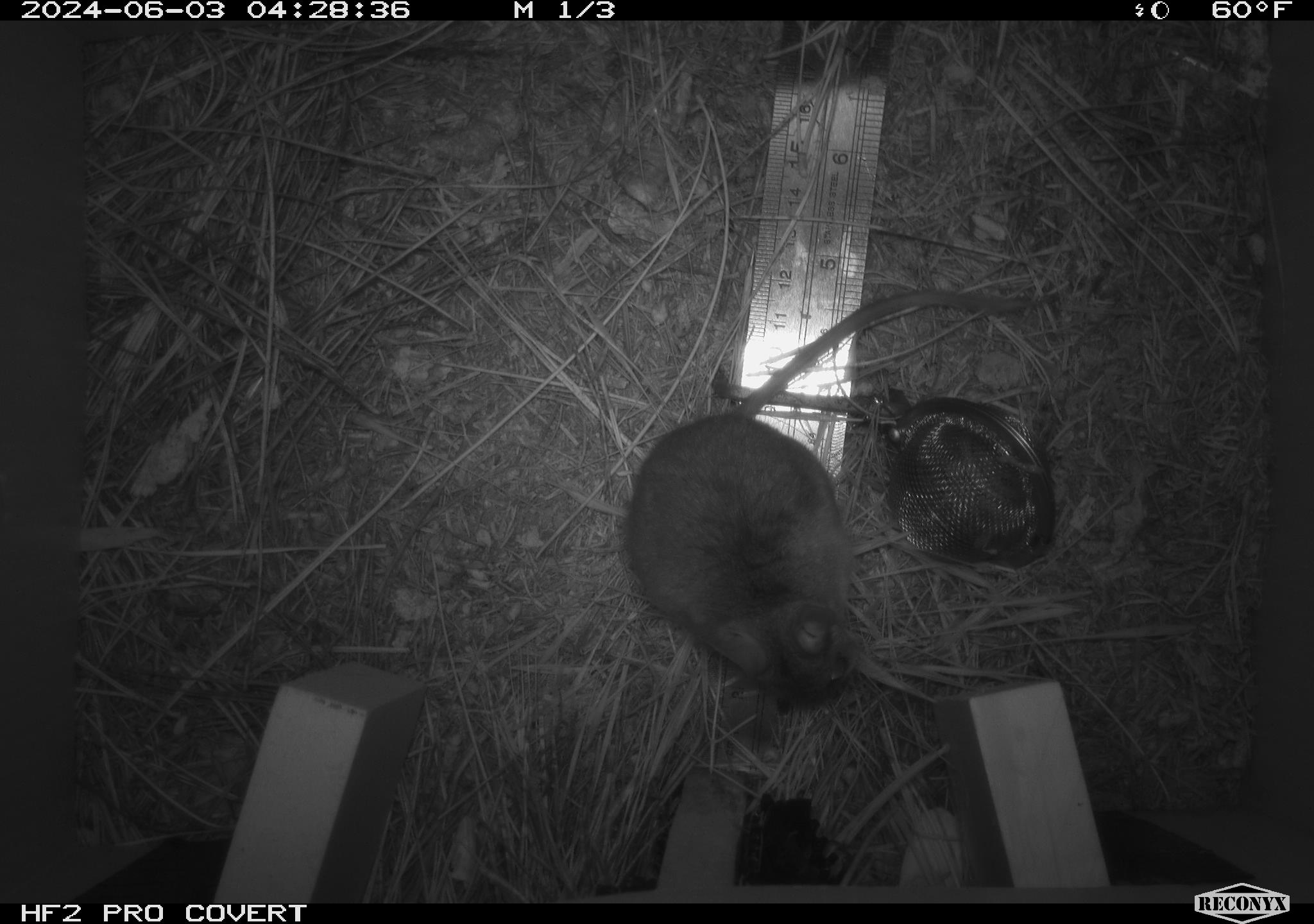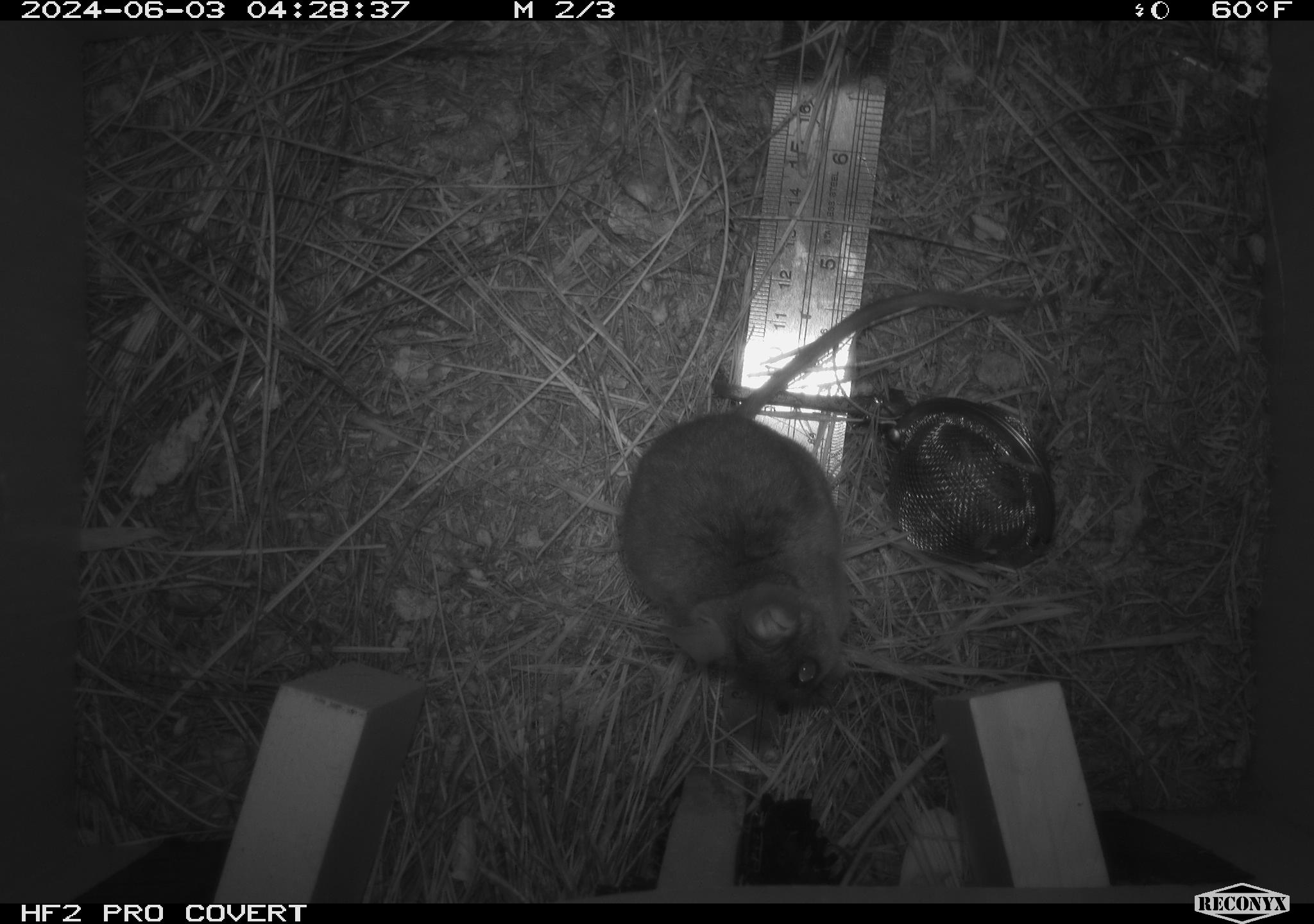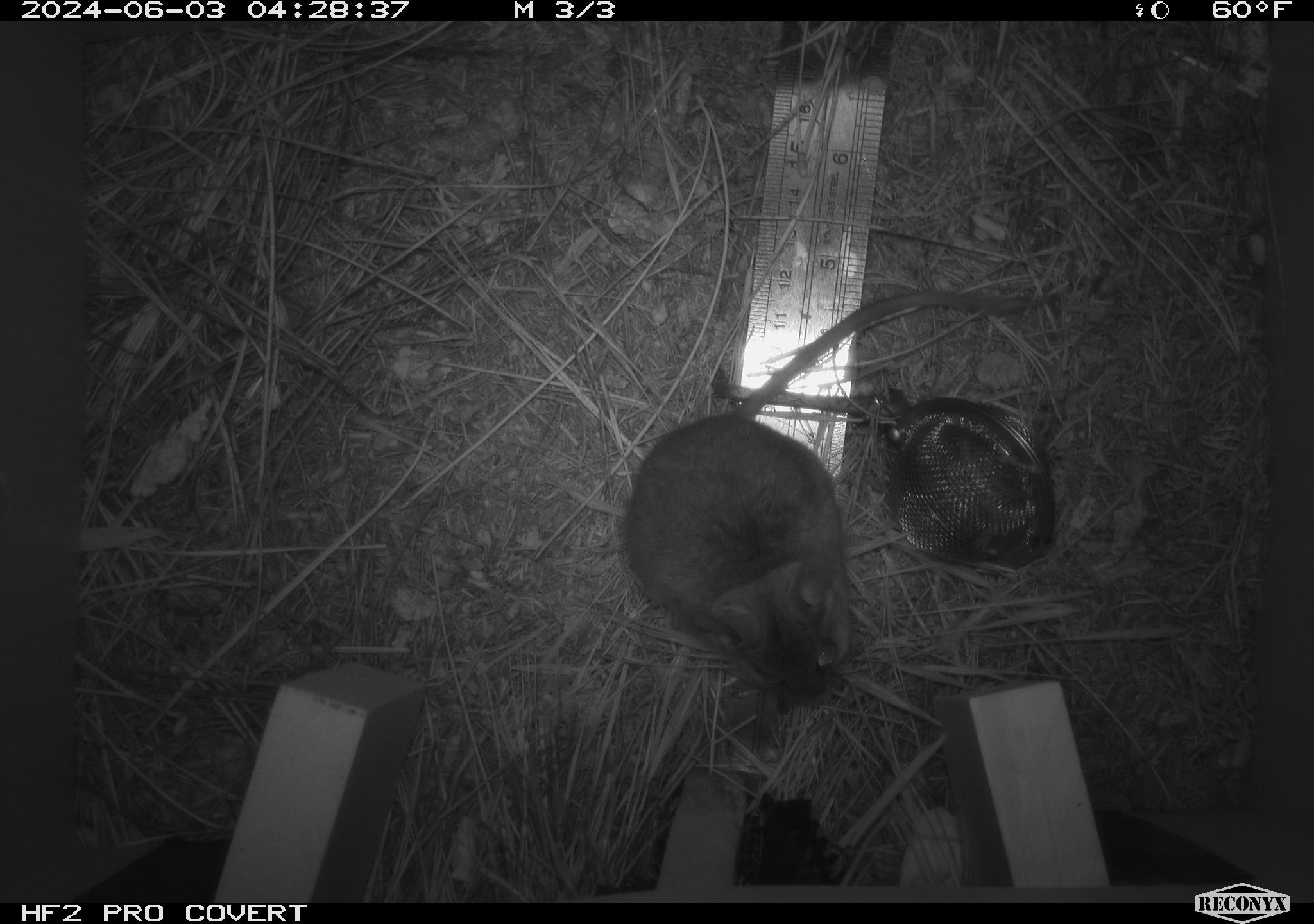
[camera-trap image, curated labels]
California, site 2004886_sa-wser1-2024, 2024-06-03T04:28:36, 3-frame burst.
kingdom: Animalia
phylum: Chordata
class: Mammalia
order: Rodentia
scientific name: Rodentia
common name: mouse species